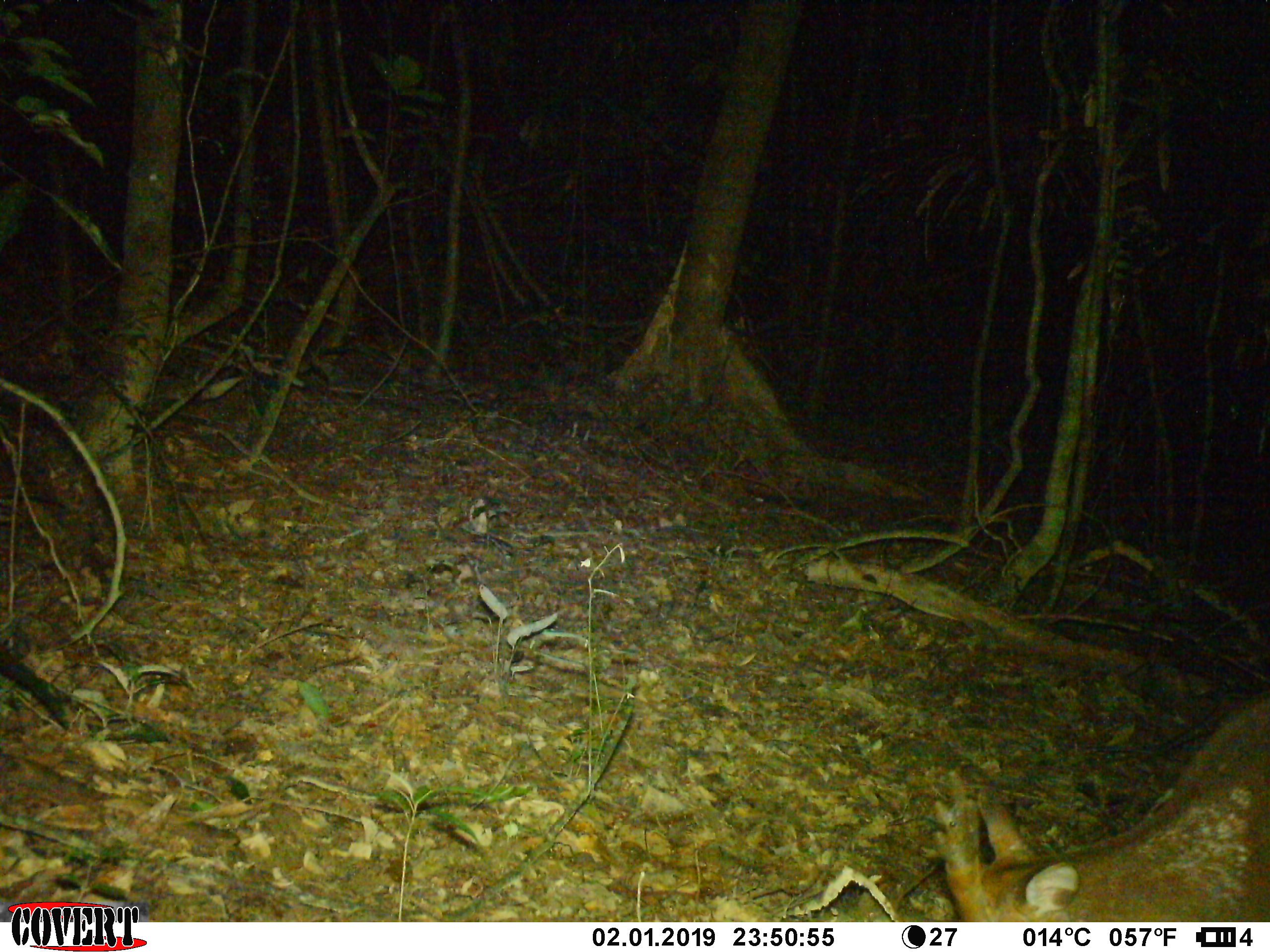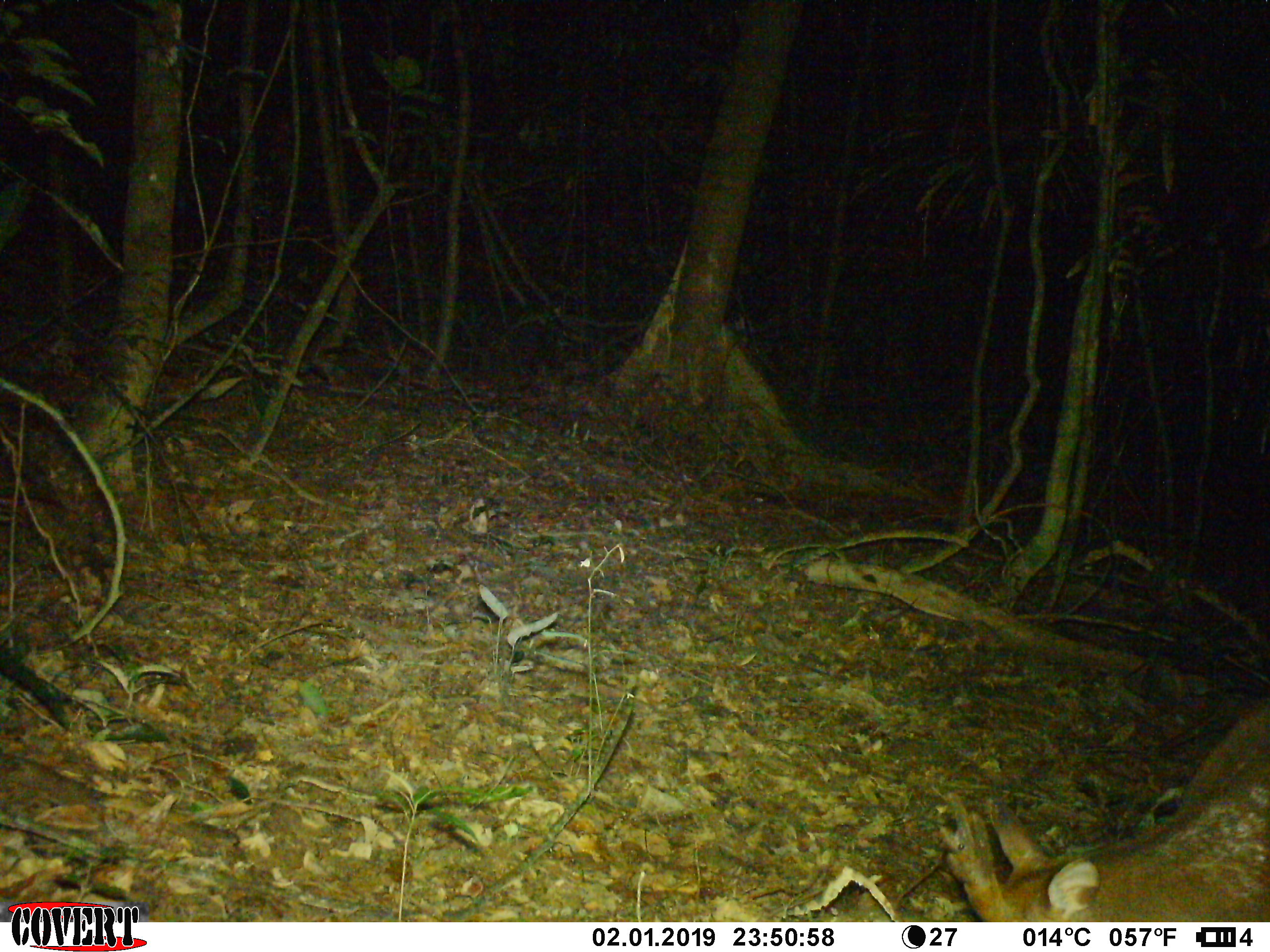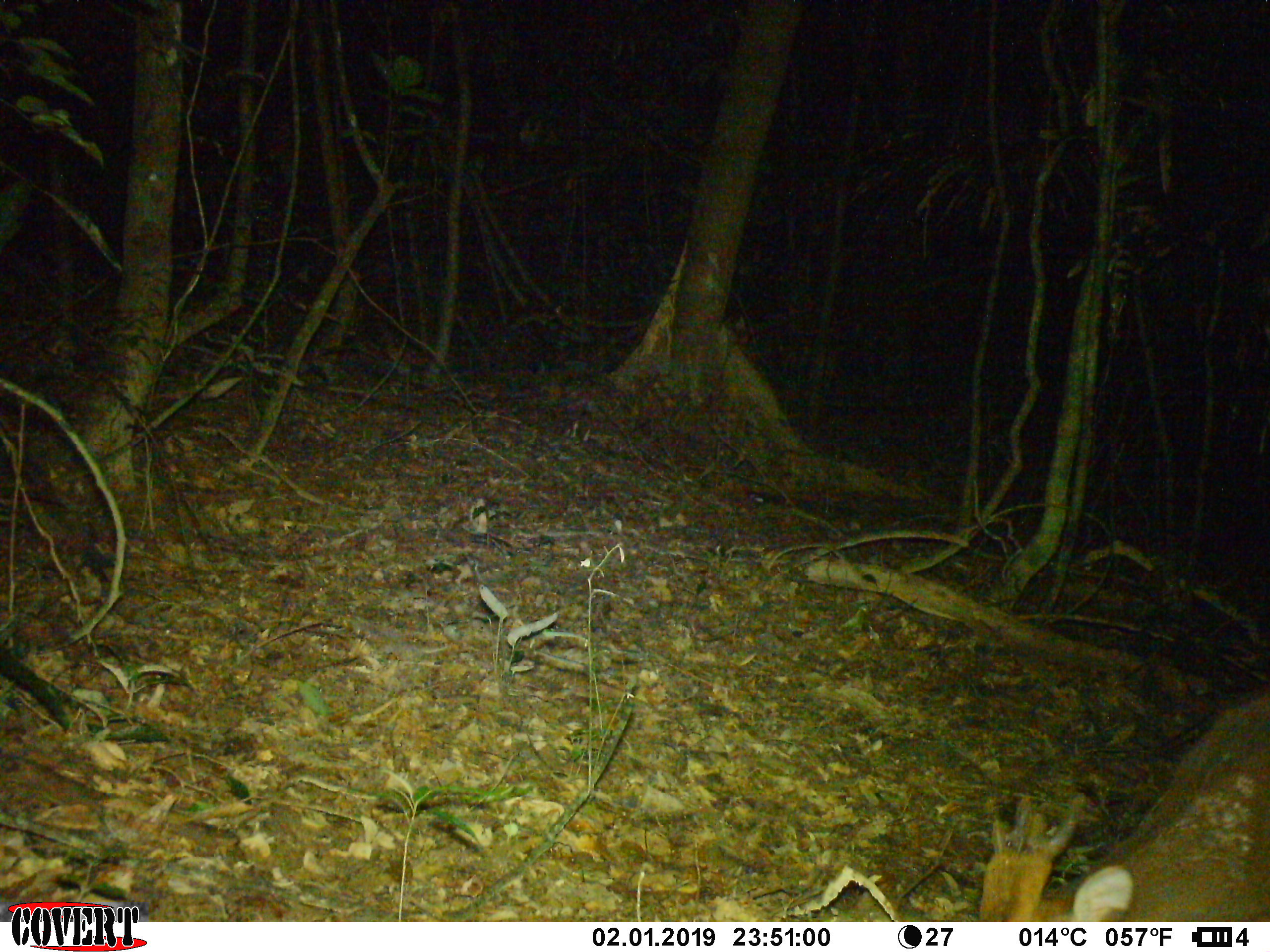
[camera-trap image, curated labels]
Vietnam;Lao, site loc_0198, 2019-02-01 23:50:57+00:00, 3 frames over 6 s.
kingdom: Animalia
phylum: Chordata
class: Mammalia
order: Artiodactyla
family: Cervidae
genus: Muntiacus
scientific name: Muntiacus vuquangensis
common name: large-antlered muntjac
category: large antlered muntjac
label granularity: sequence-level